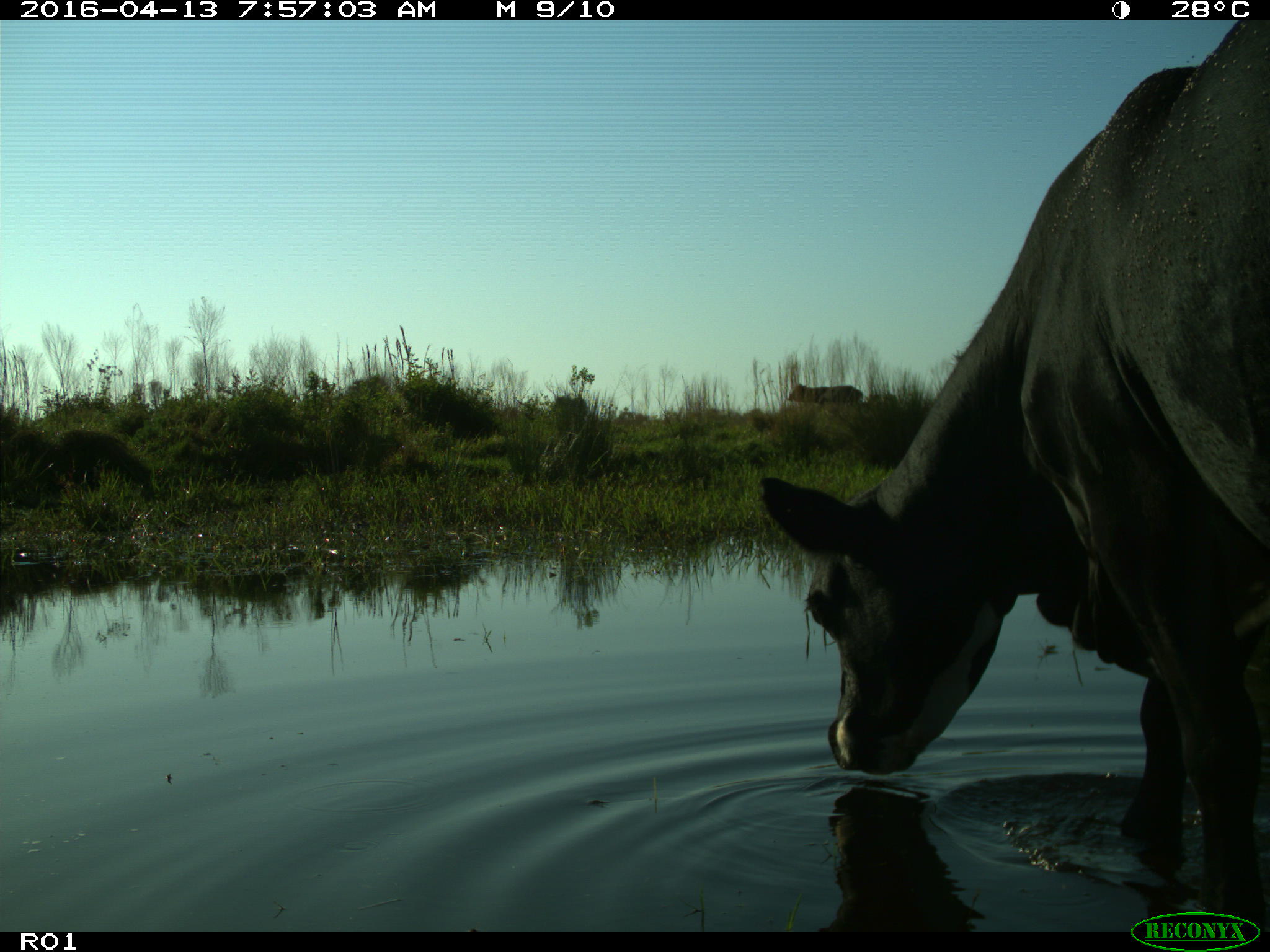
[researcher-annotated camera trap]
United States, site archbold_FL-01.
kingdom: Animalia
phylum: Chordata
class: Mammalia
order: Artiodactyla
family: Bovidae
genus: Bos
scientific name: Bos taurus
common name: domestic cow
Bos taurus (domestic cow).